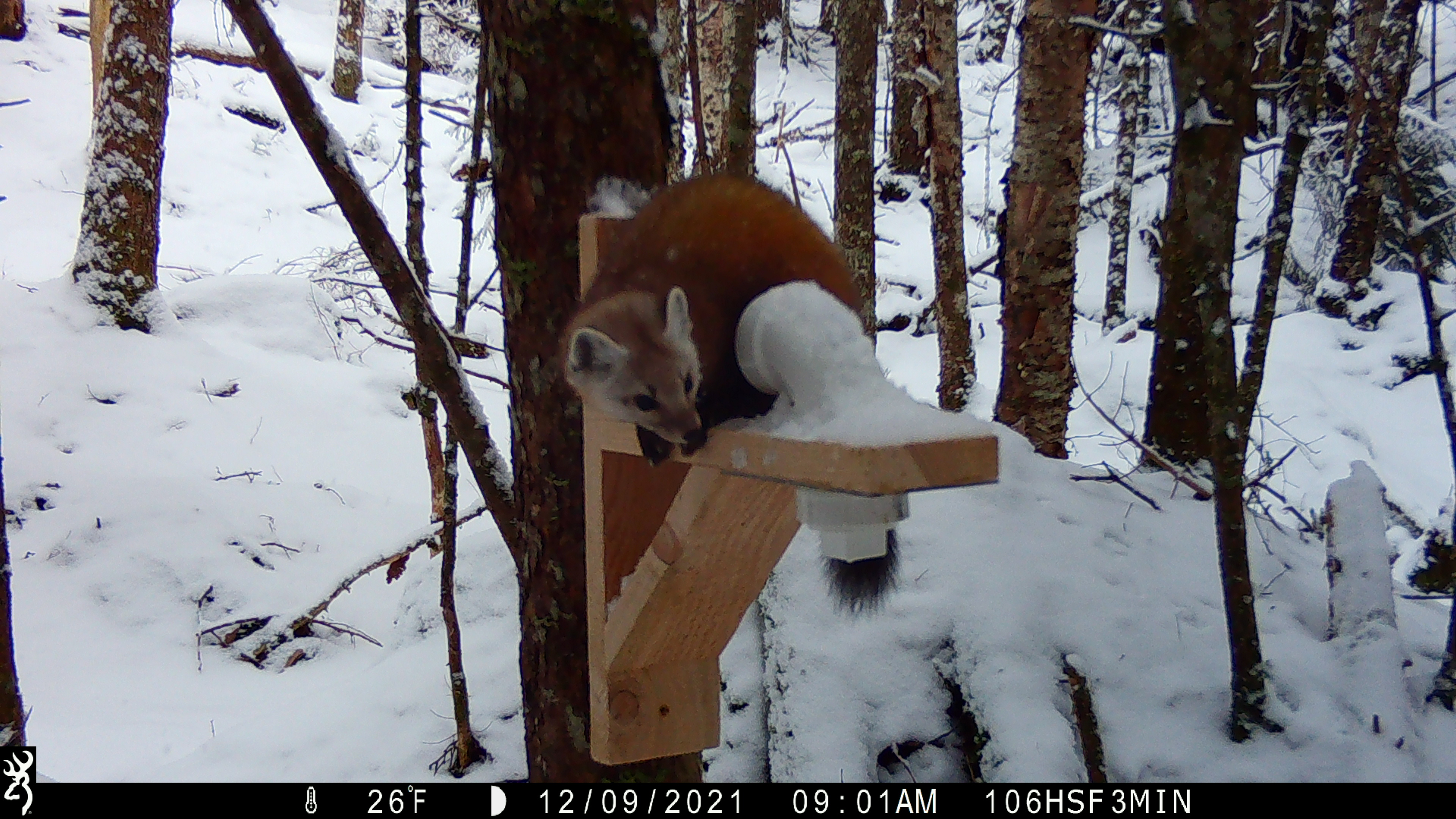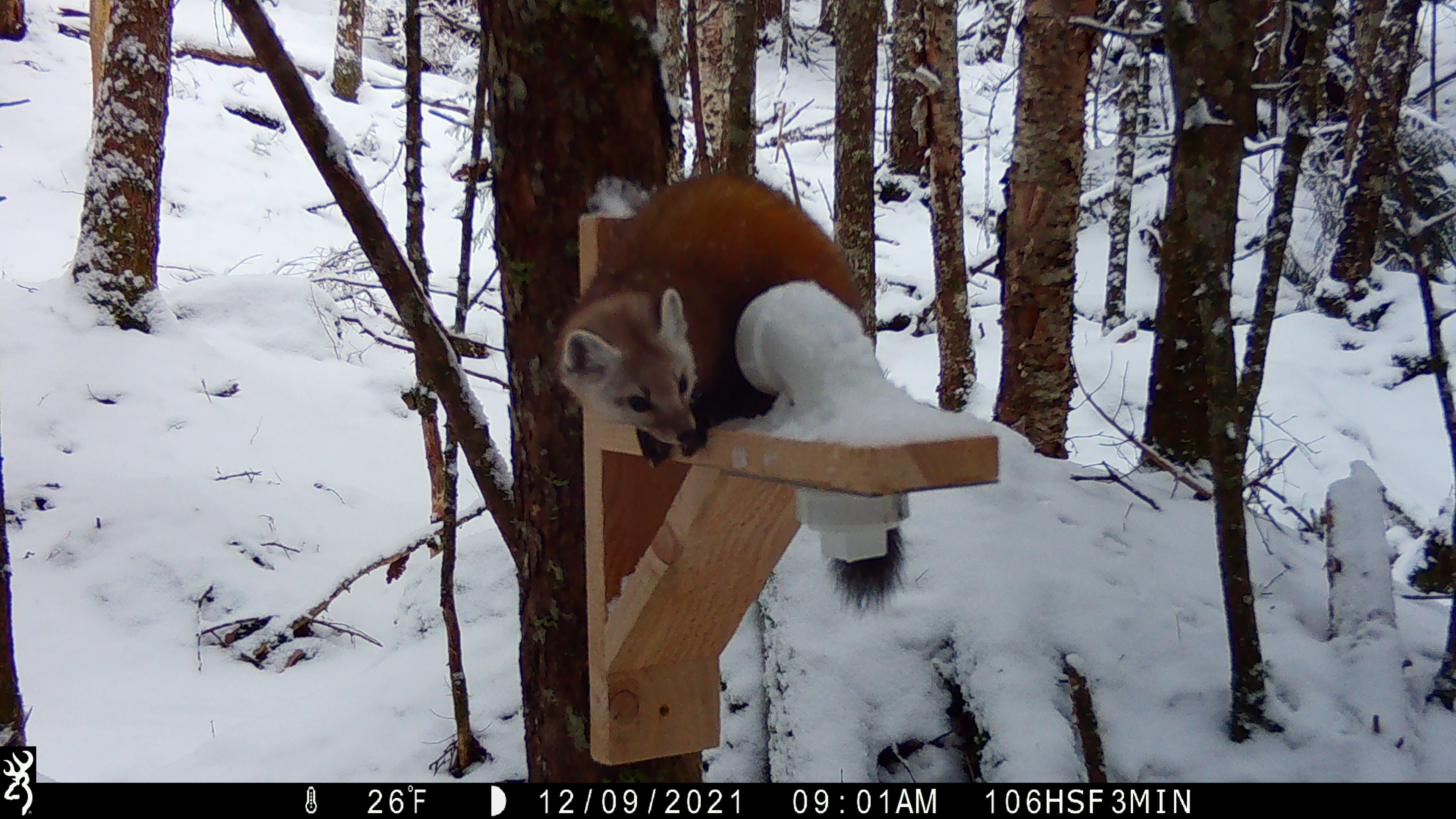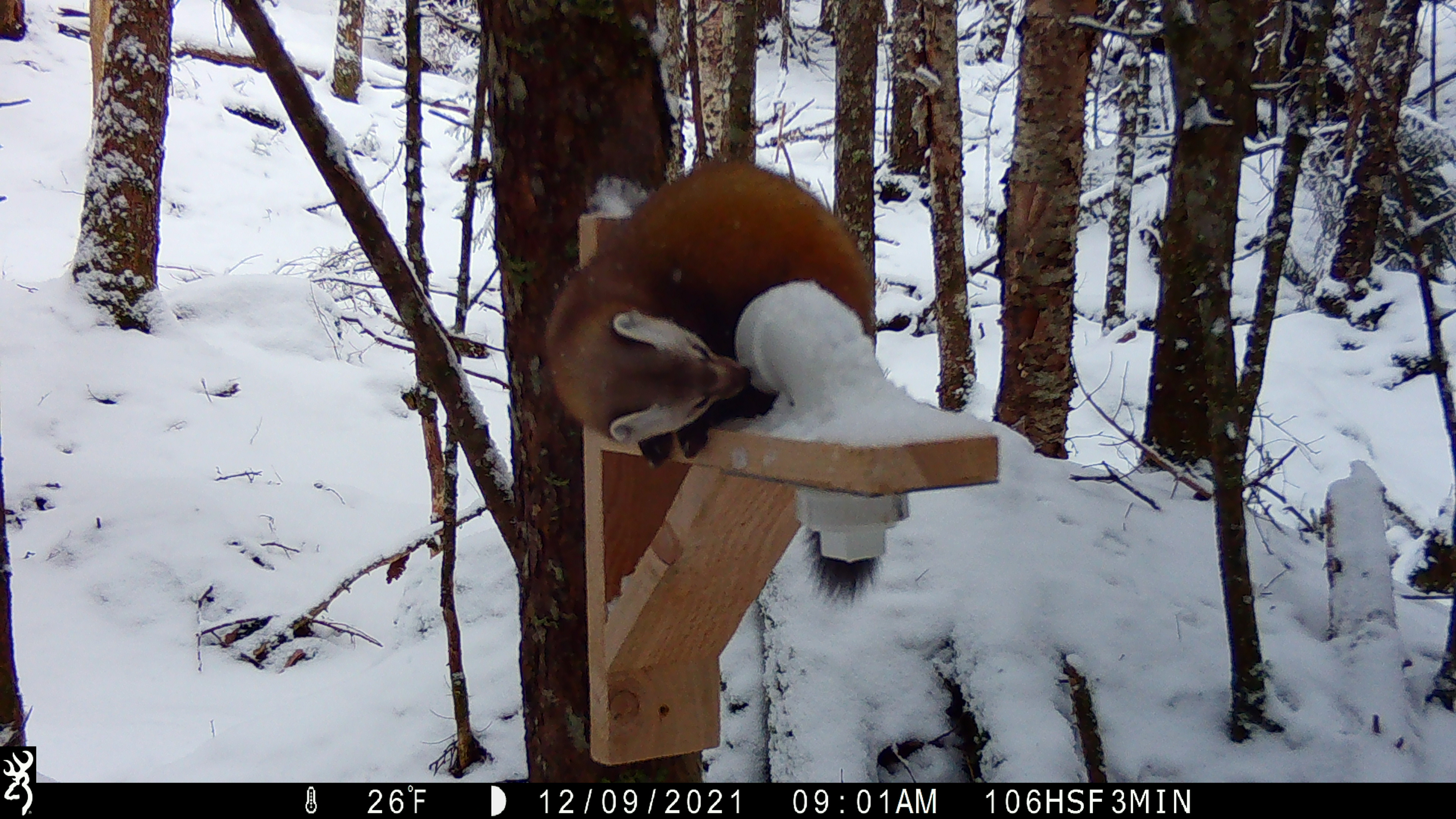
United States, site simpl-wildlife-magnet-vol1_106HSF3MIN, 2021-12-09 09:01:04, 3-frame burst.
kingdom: Animalia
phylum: Chordata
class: Mammalia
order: Carnivora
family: Mustelidae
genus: Martes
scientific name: Martes americana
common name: american marten